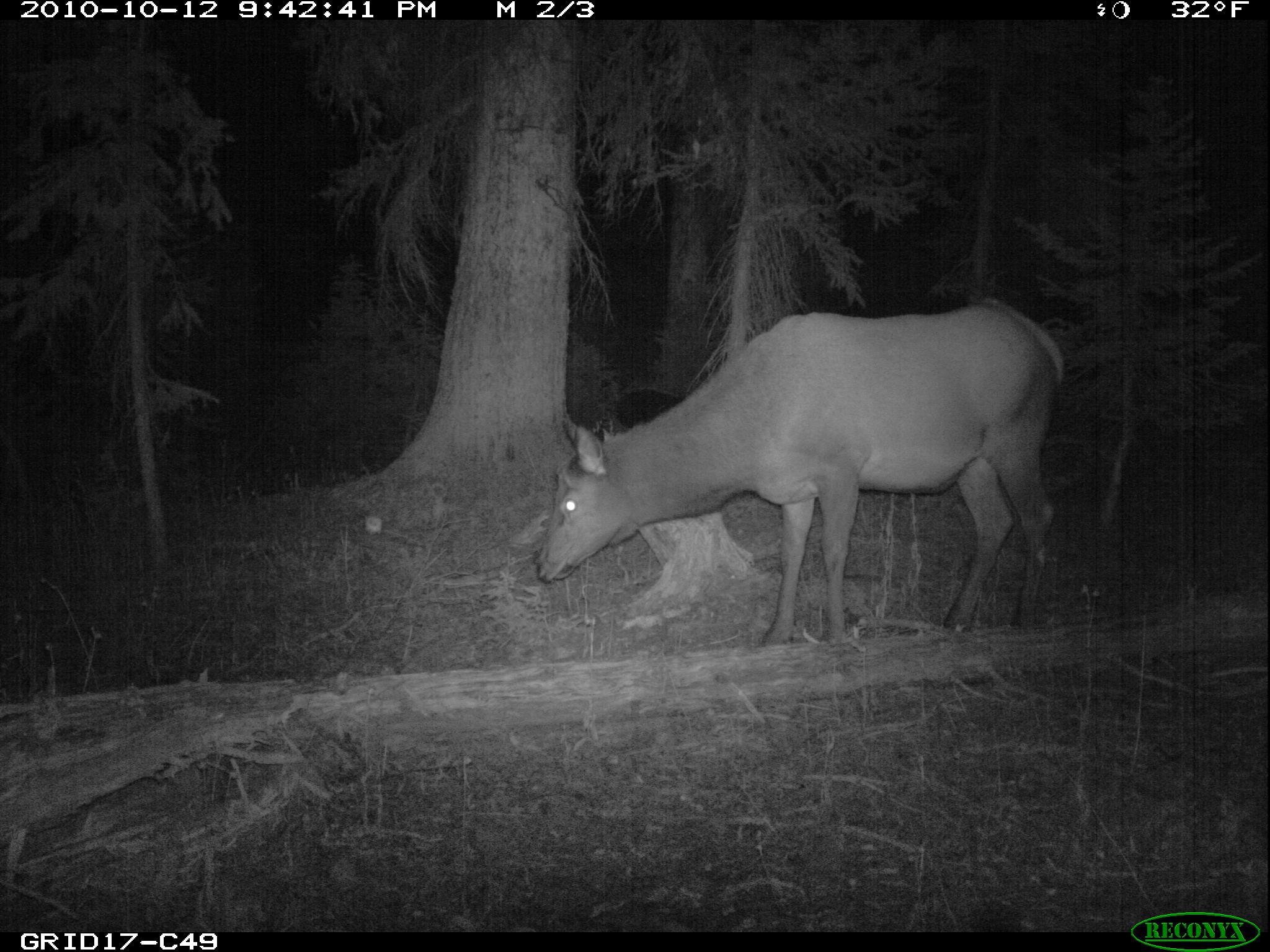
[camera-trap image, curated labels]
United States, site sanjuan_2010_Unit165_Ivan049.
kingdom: Animalia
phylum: Chordata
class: Mammalia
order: Artiodactyla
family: Cervidae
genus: Cervus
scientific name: Cervus elaphus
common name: red deer